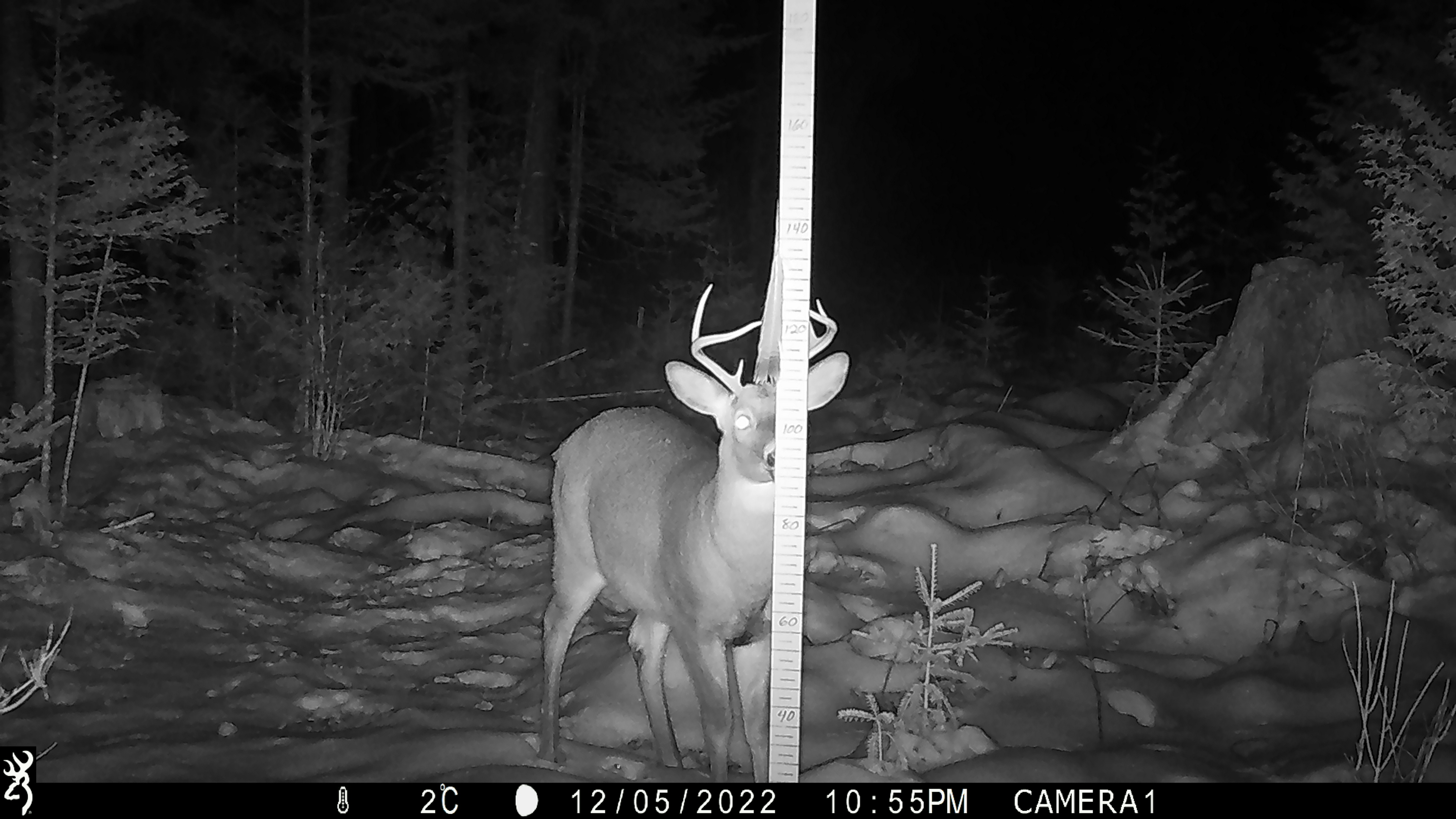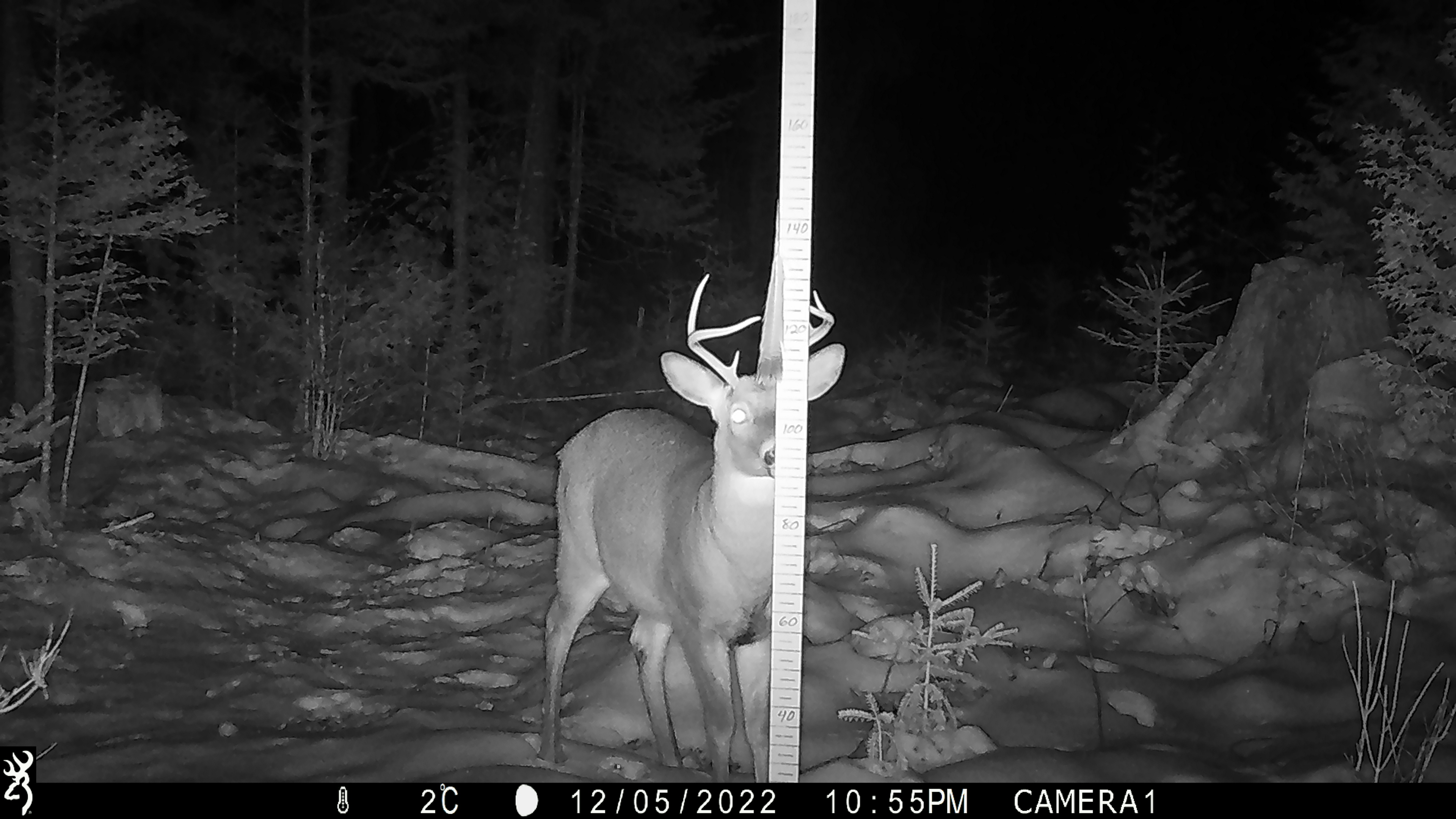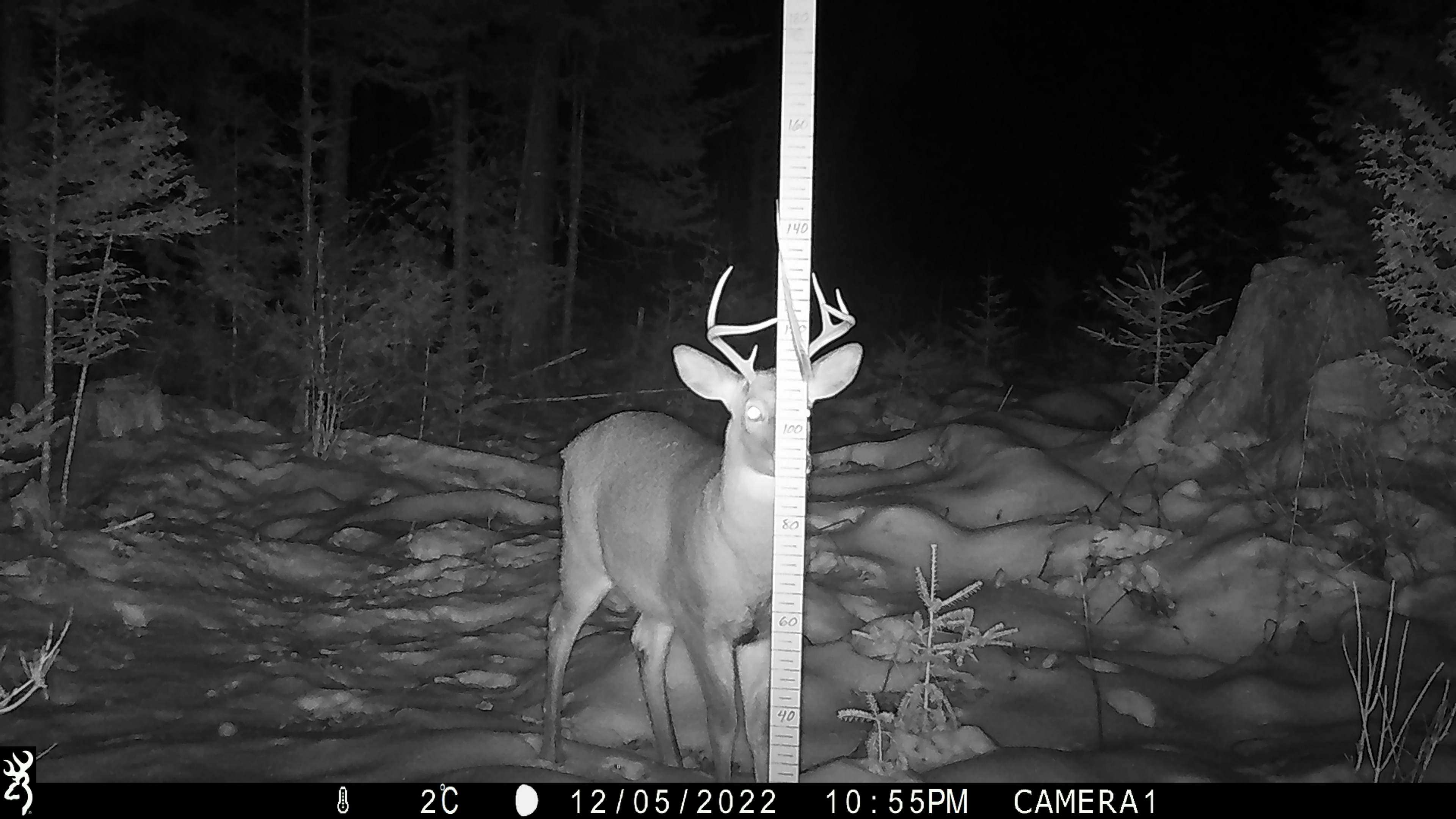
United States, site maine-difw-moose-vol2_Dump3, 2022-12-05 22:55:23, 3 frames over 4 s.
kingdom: Animalia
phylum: Chordata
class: Mammalia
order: Artiodactyla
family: Cervidae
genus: Odocoileus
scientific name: Odocoileus virginianus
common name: white-tailed deer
White-tailed deer (Odocoileus virginianus).